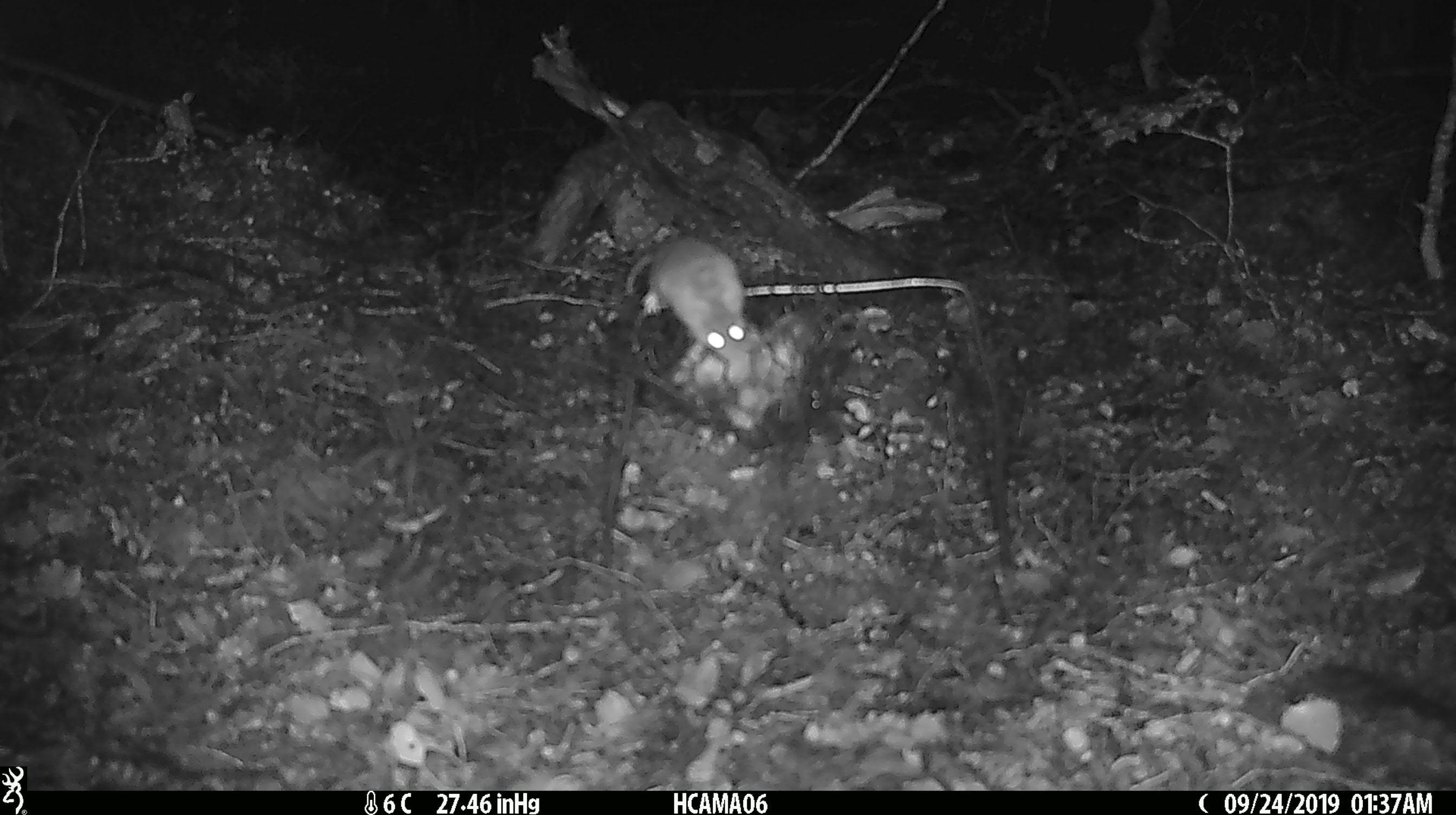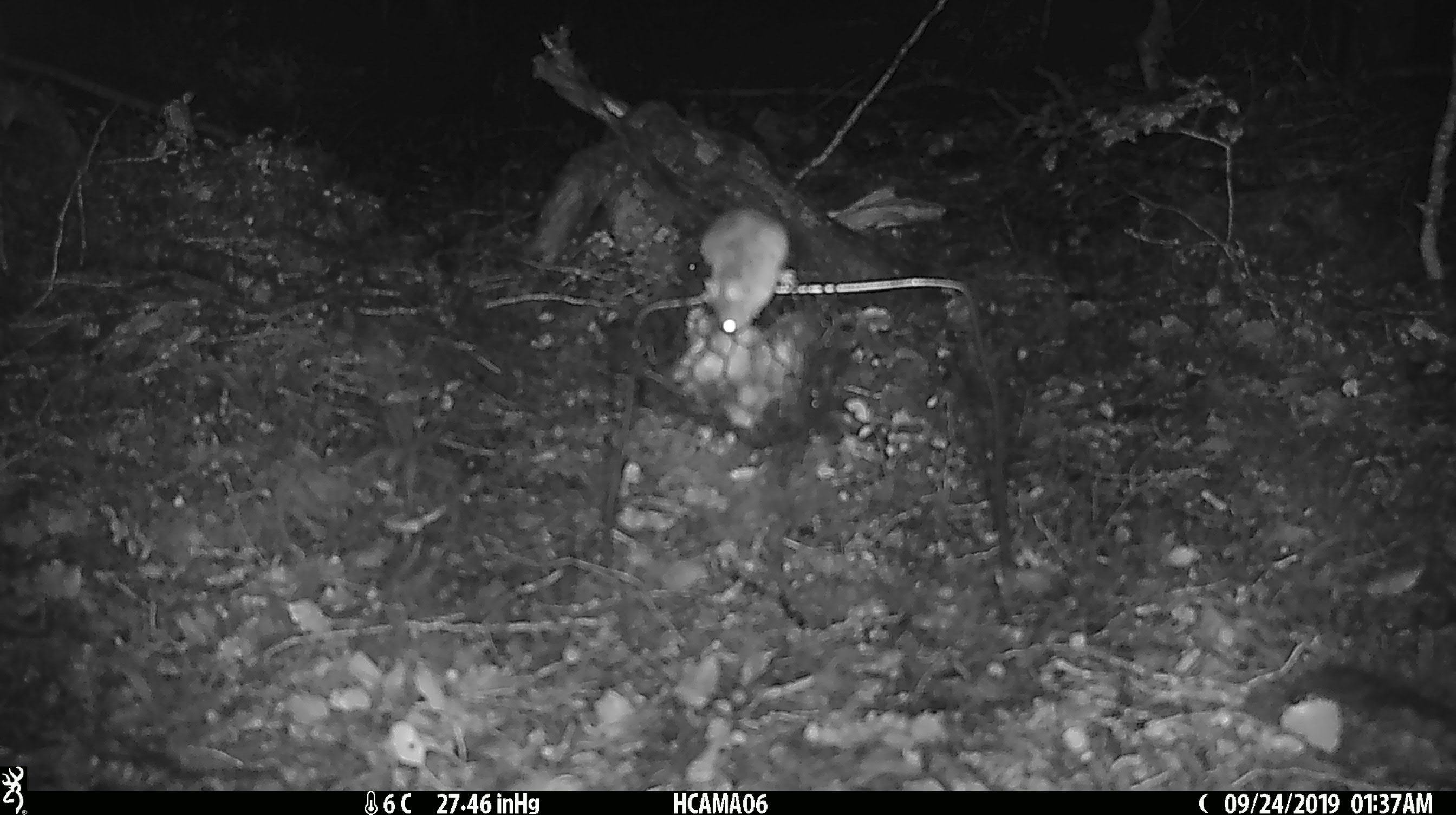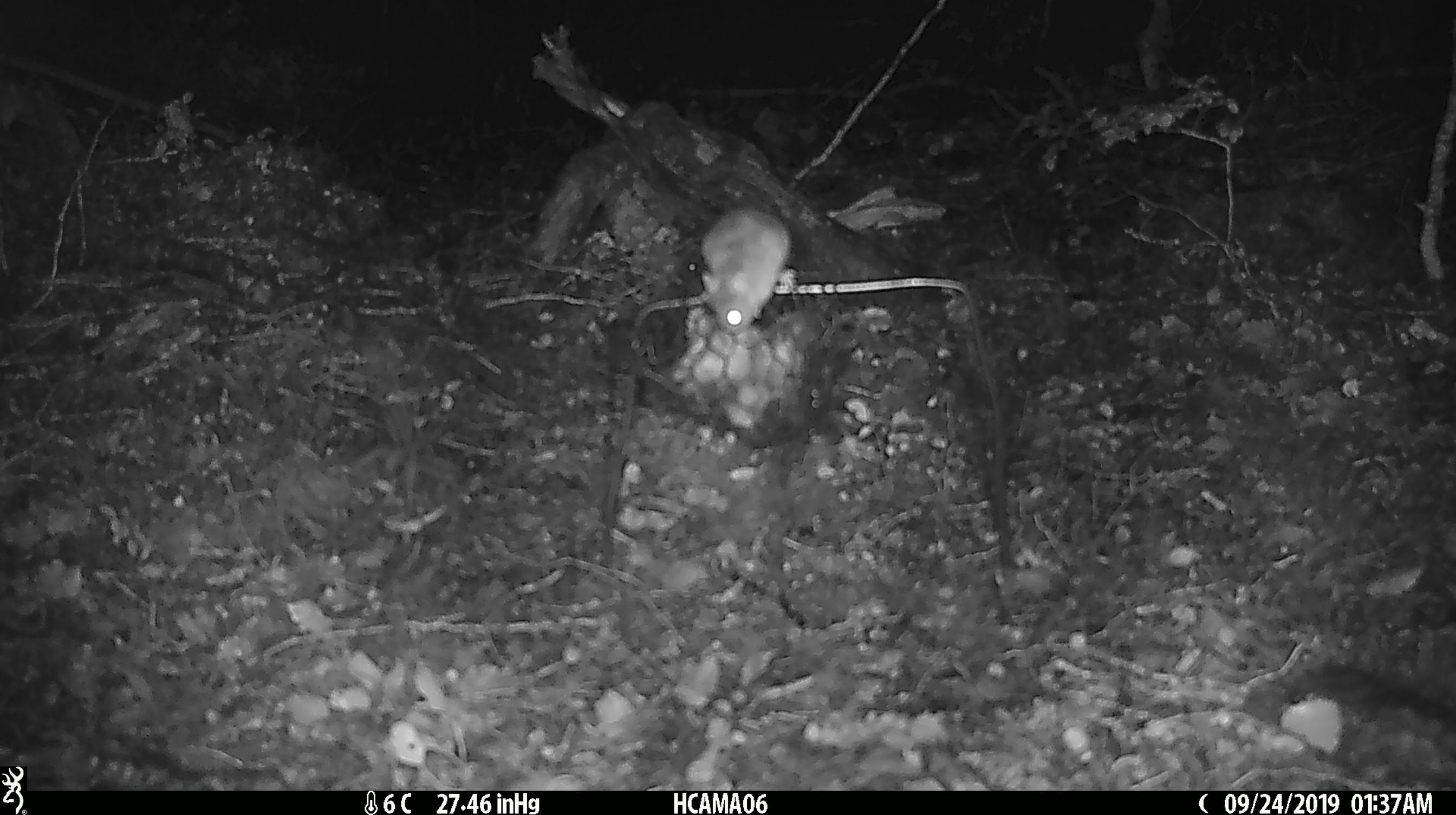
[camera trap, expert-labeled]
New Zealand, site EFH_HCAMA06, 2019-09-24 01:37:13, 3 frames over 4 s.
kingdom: Animalia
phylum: Chordata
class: Mammalia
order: Rodentia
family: Muridae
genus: Mus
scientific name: Mus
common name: mouse